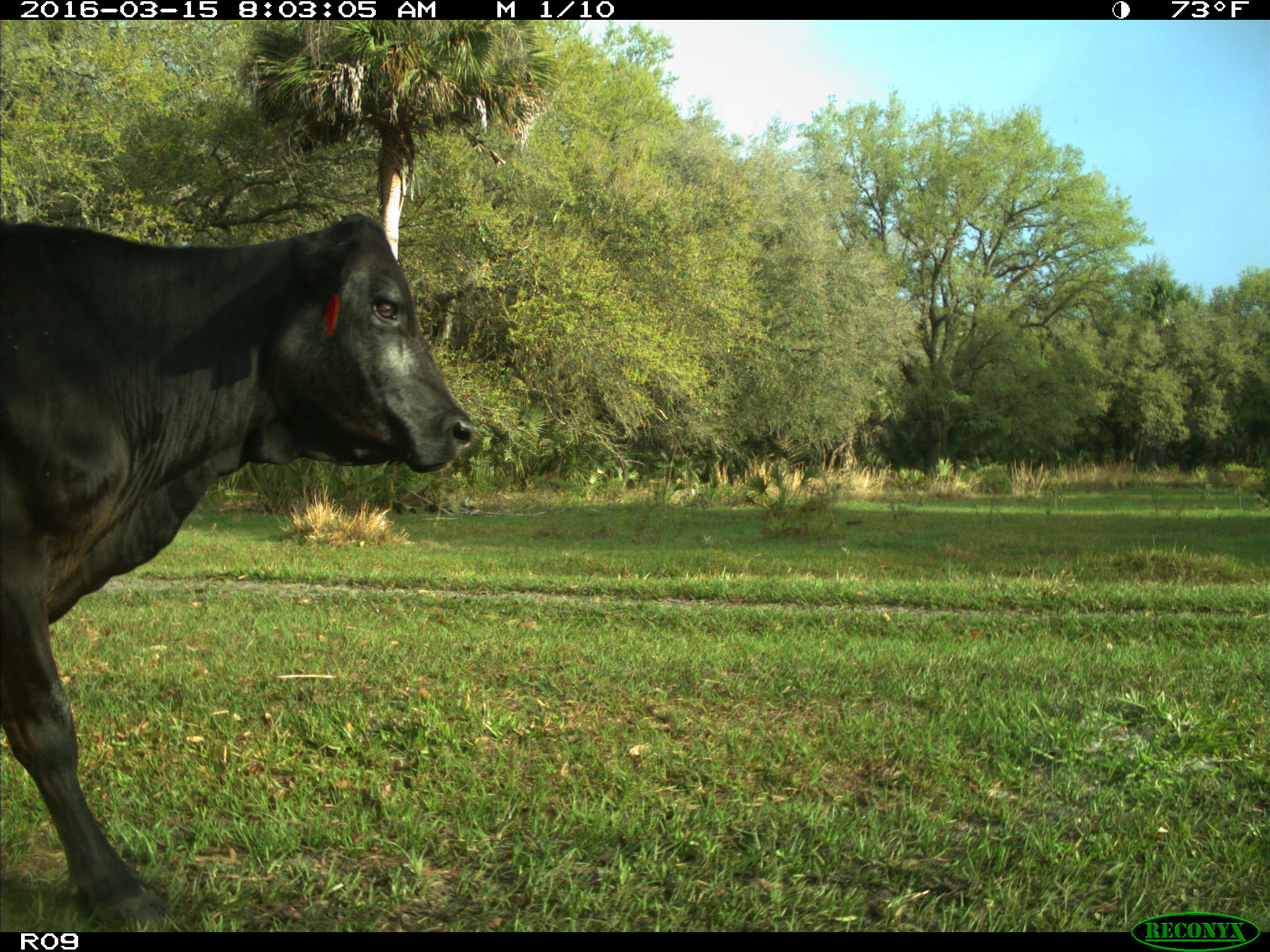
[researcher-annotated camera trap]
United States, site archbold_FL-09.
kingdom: Animalia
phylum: Chordata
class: Mammalia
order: Artiodactyla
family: Bovidae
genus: Bos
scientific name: Bos taurus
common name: domestic cow